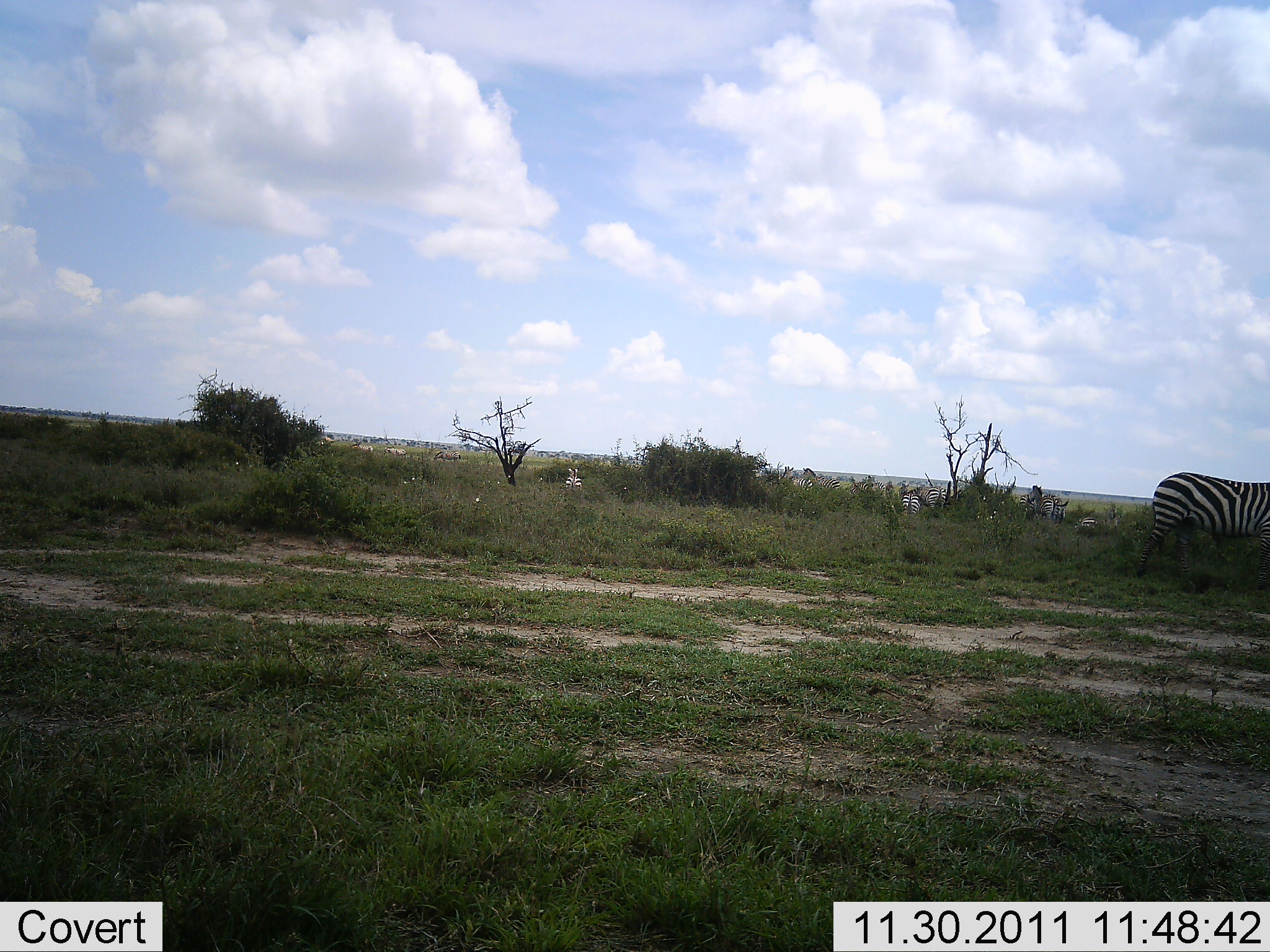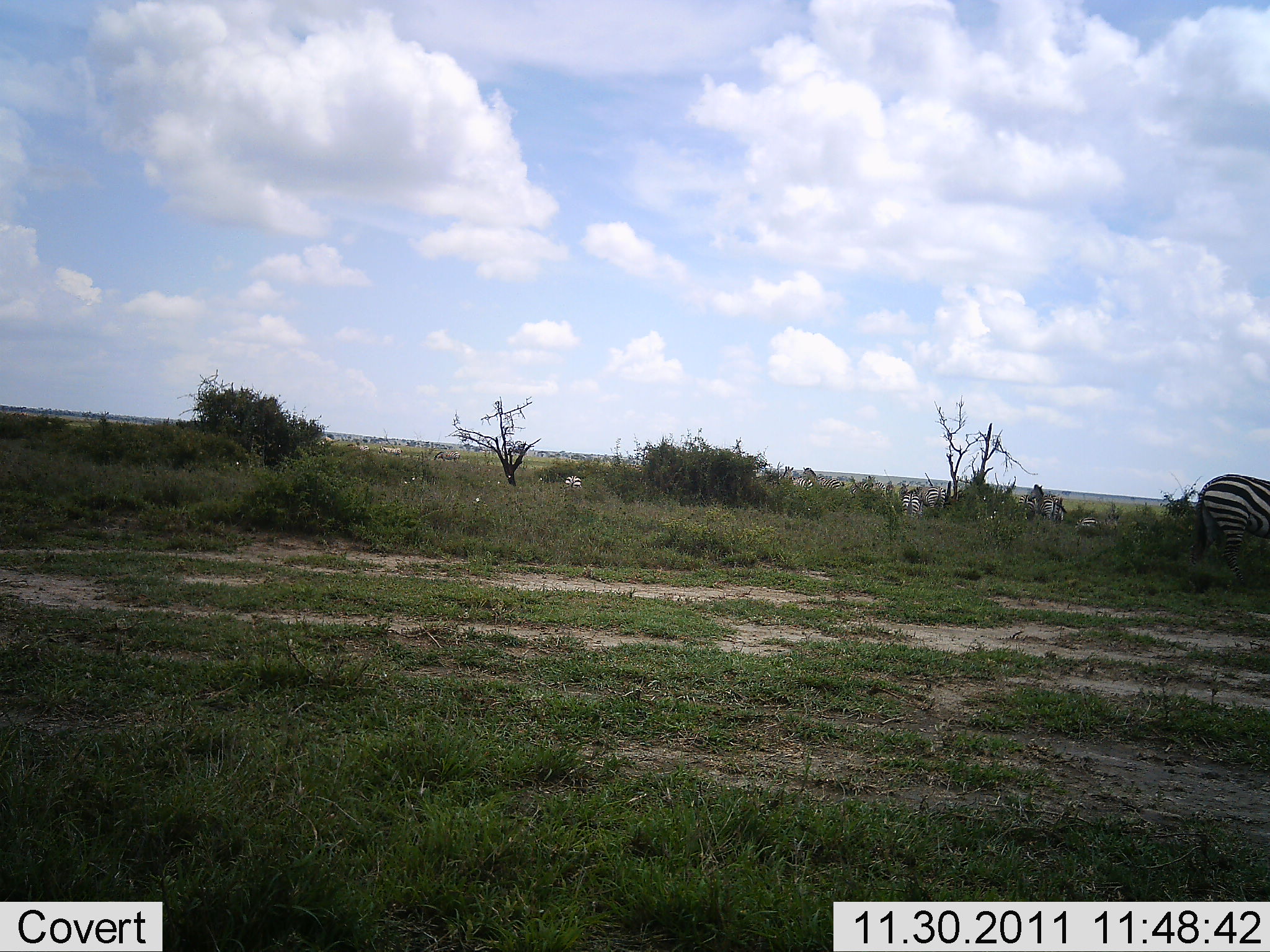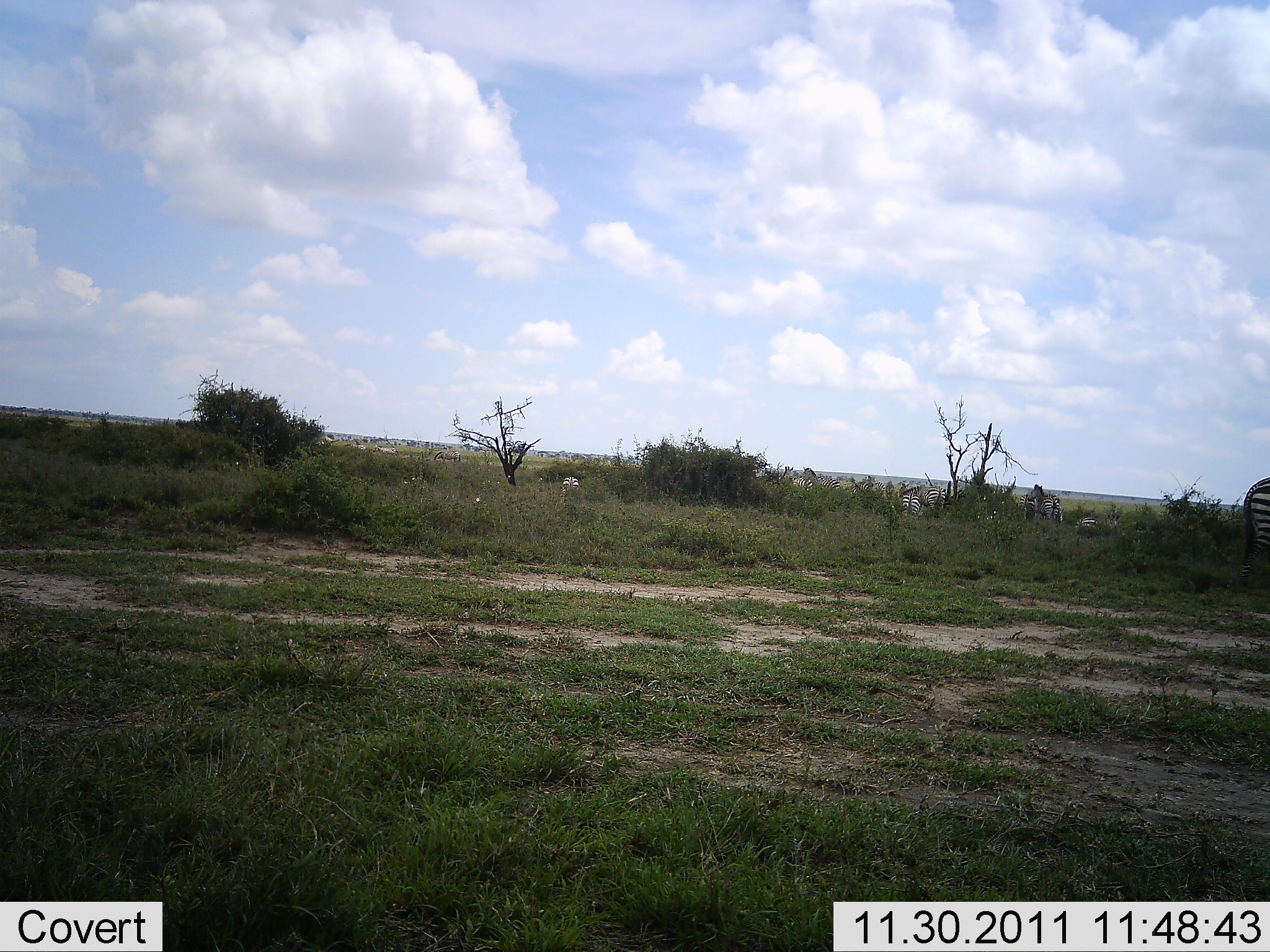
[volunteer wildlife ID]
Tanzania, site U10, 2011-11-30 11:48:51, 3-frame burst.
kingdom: Animalia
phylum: Chordata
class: Mammalia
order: Perissodactyla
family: Equidae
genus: Equus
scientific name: Equus quagga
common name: plains zebra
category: zebra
Zebra (plains zebra) (Equus quagga), count 6. Behavior (volunteer vote fractions): standing 36%, resting 18%, moving 73%, interacting 0%. Young present (vote fraction): 0%. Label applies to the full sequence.